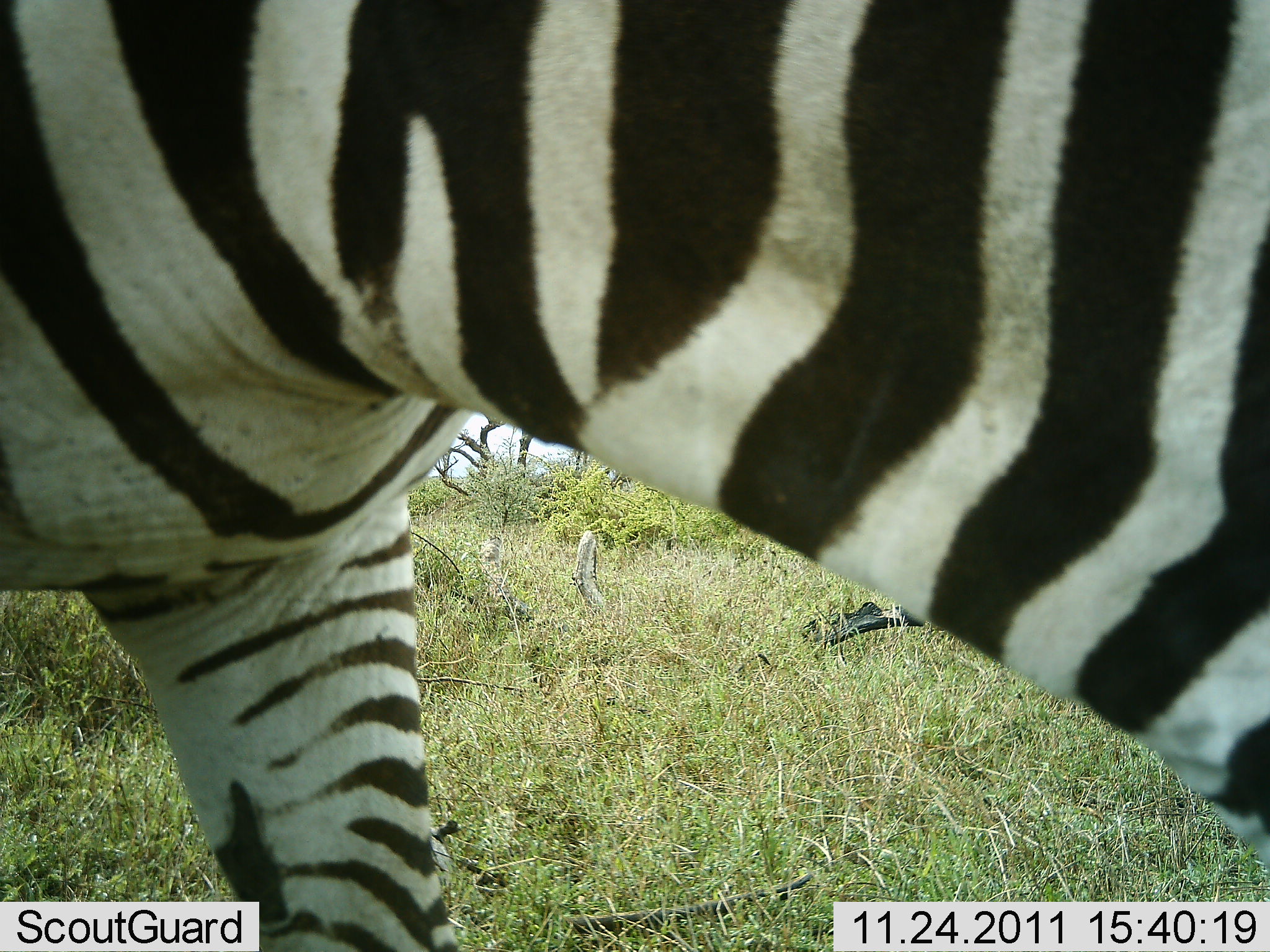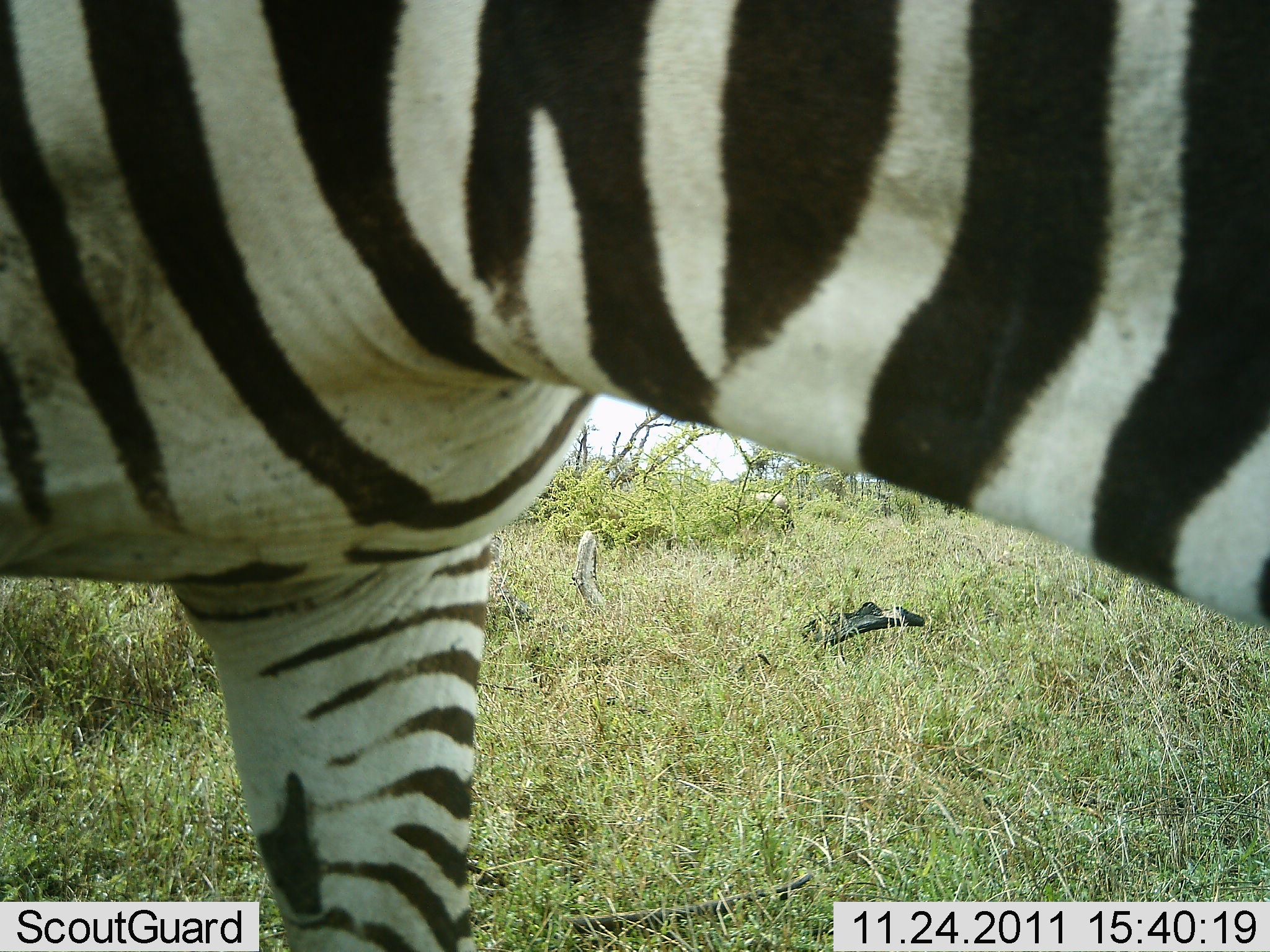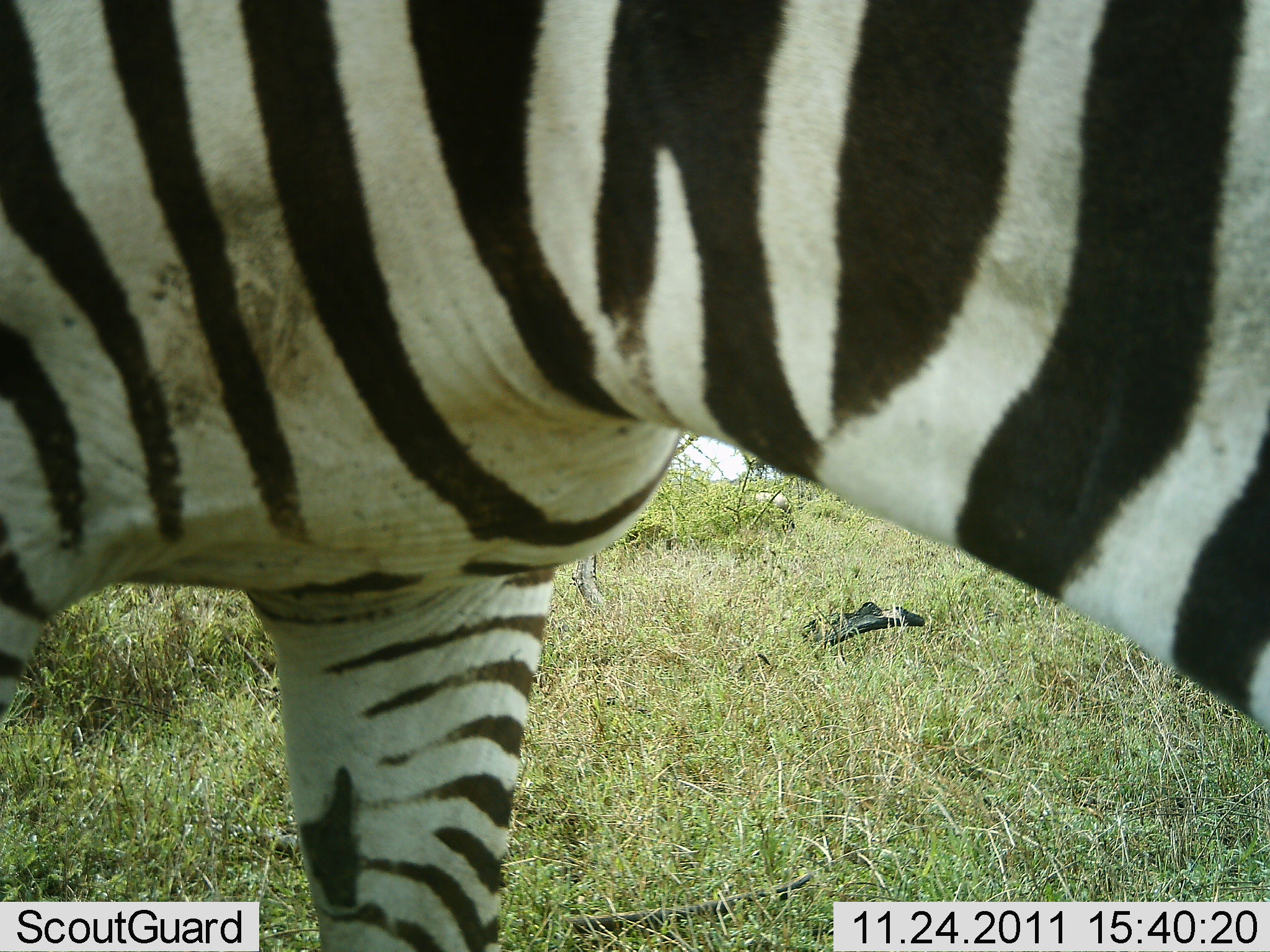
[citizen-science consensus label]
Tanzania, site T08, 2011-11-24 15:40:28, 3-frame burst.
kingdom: Animalia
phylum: Chordata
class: Mammalia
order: Perissodactyla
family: Equidae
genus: Equus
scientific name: Equus quagga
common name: plains zebra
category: zebra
Zebra (plains zebra) (Equus quagga), count 1. Behavior (volunteer vote fractions): standing 38%, resting 0%, moving 54%, interacting 0%. Young present (vote fraction): 0%. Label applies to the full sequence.